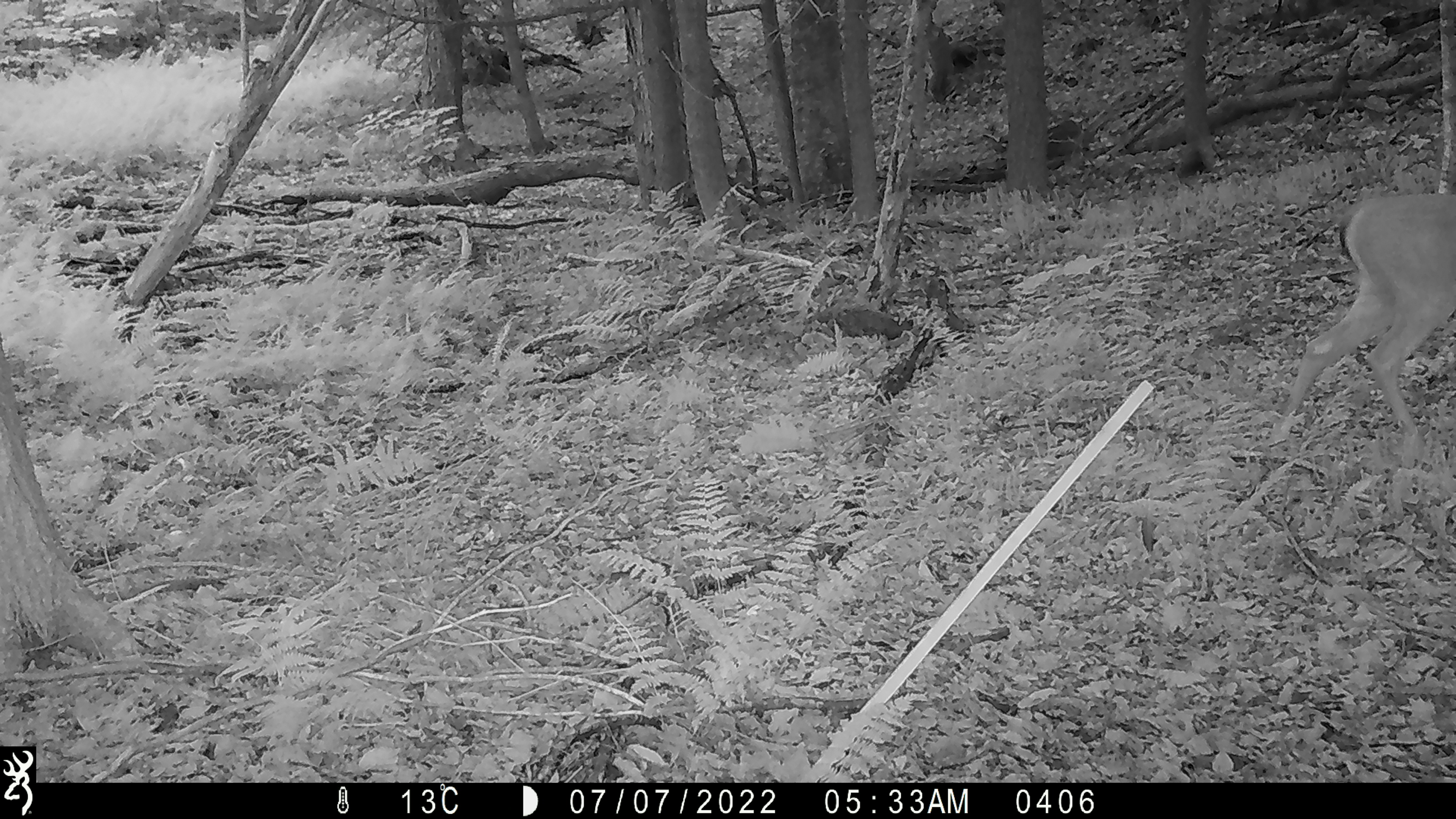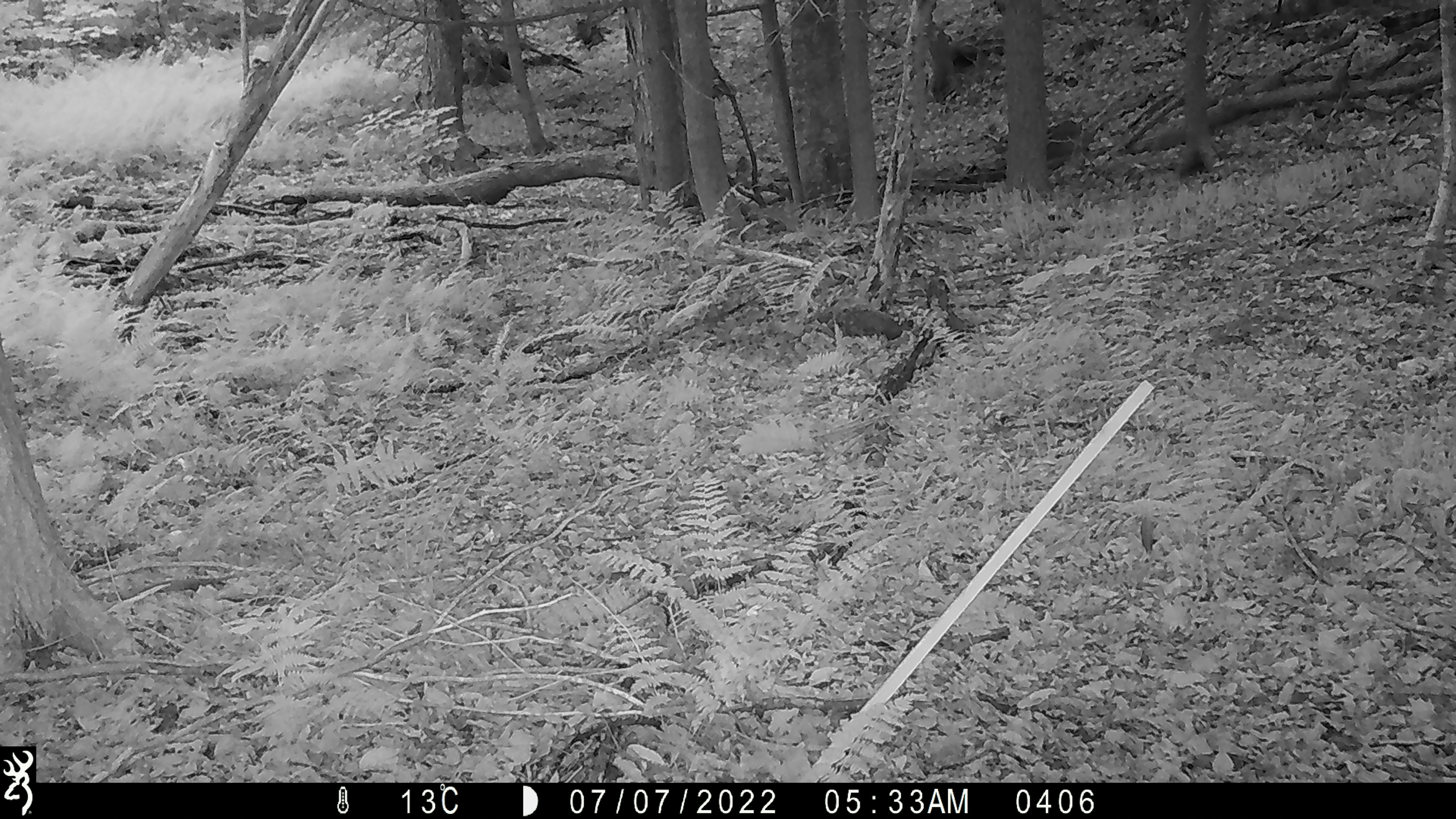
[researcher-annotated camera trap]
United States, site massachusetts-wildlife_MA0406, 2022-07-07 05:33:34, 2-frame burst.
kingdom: Animalia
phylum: Chordata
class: Mammalia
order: Artiodactyla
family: Cervidae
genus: Odocoileus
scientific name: Odocoileus virginianus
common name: white-tailed deer